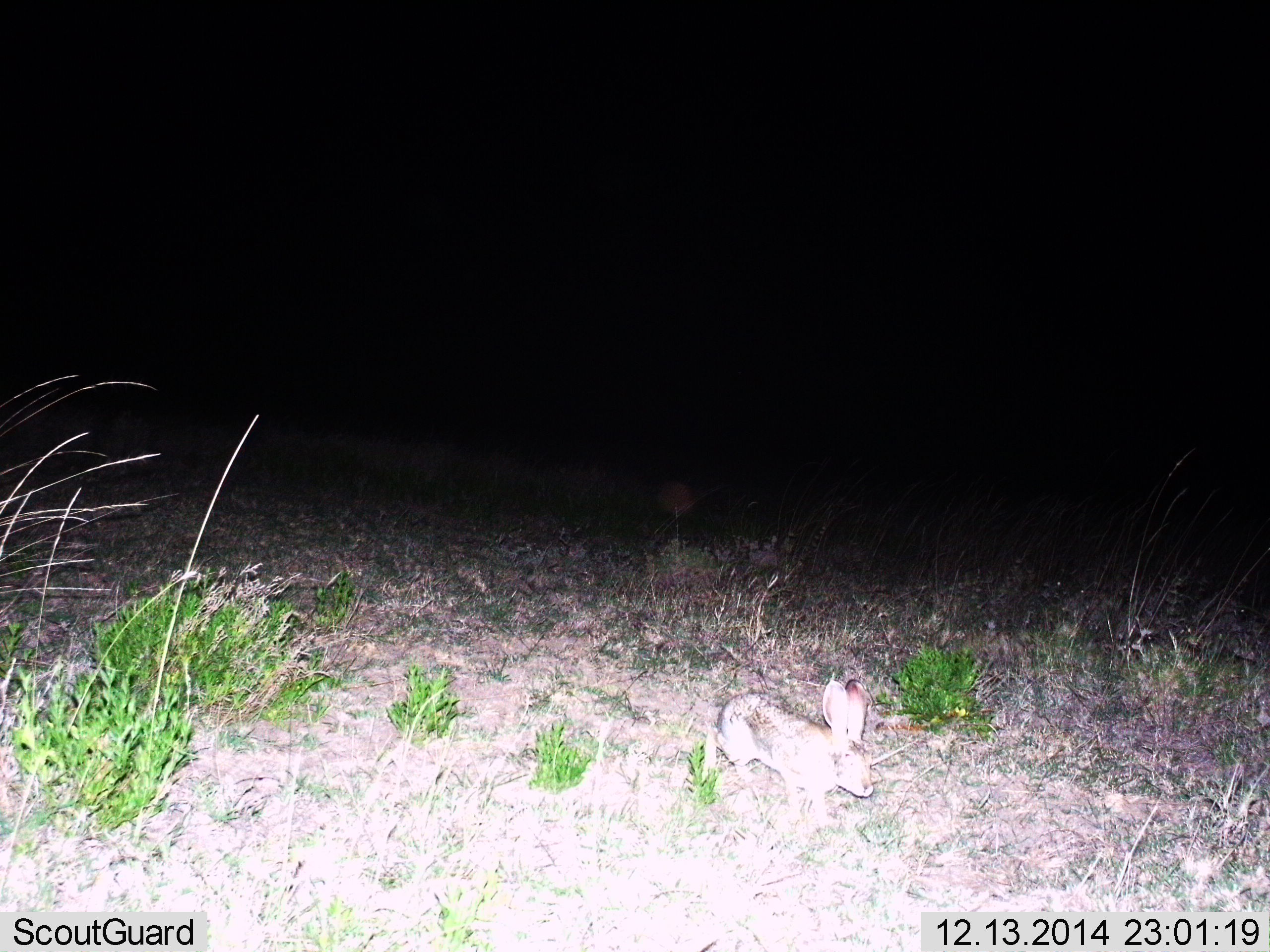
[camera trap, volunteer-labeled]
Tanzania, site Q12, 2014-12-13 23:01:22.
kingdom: Animalia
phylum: Chordata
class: Mammalia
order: Lagomorpha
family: Leporidae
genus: Lepus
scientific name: Lepus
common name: hare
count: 1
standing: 10%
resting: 0%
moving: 90%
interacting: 0%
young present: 0%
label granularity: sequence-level